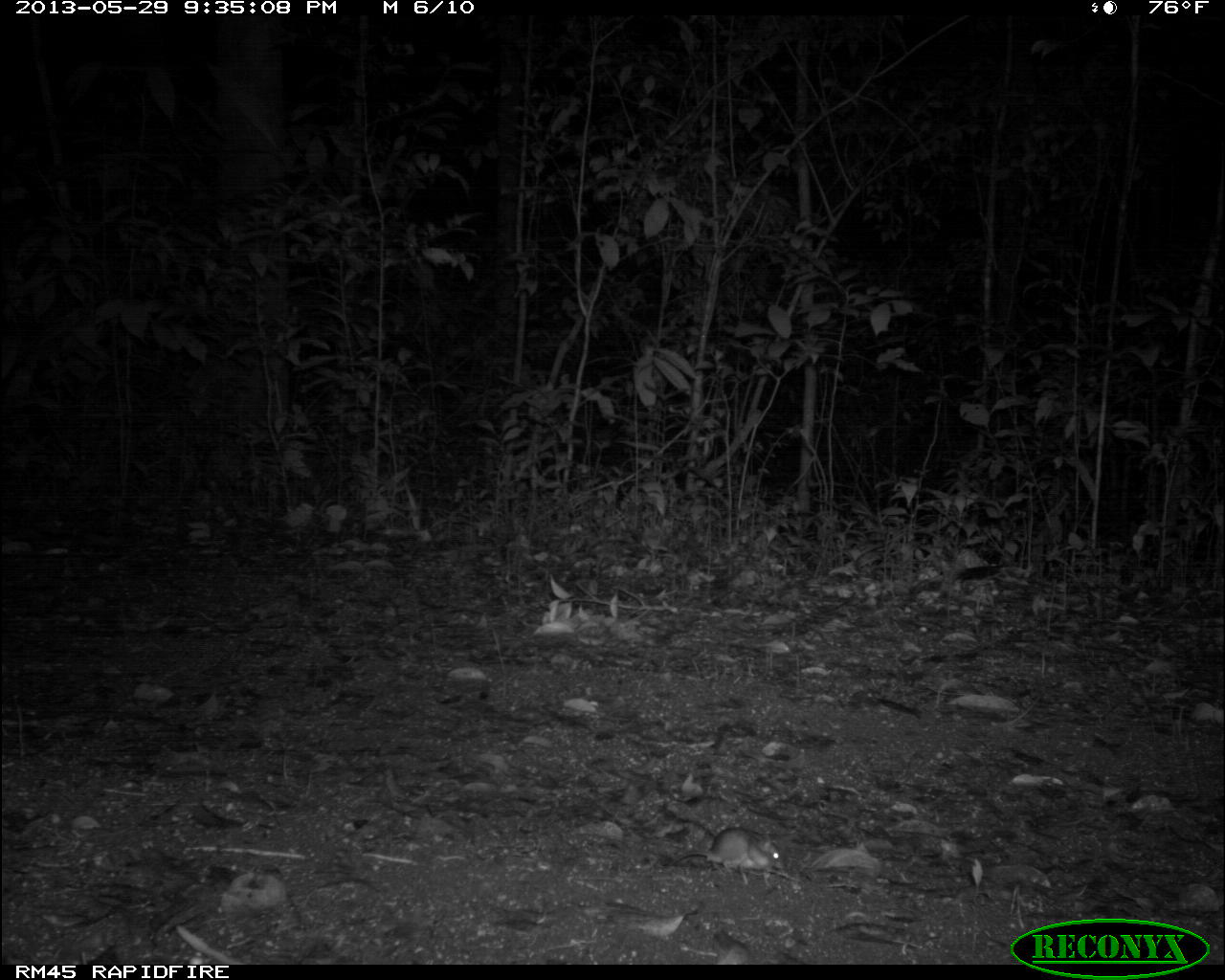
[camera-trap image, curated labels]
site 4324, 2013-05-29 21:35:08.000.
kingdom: Animalia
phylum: Chordata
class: Mammalia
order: Rodentia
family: Cricetidae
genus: Peromyscus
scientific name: Peromyscus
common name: deermice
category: peromyscus sp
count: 1